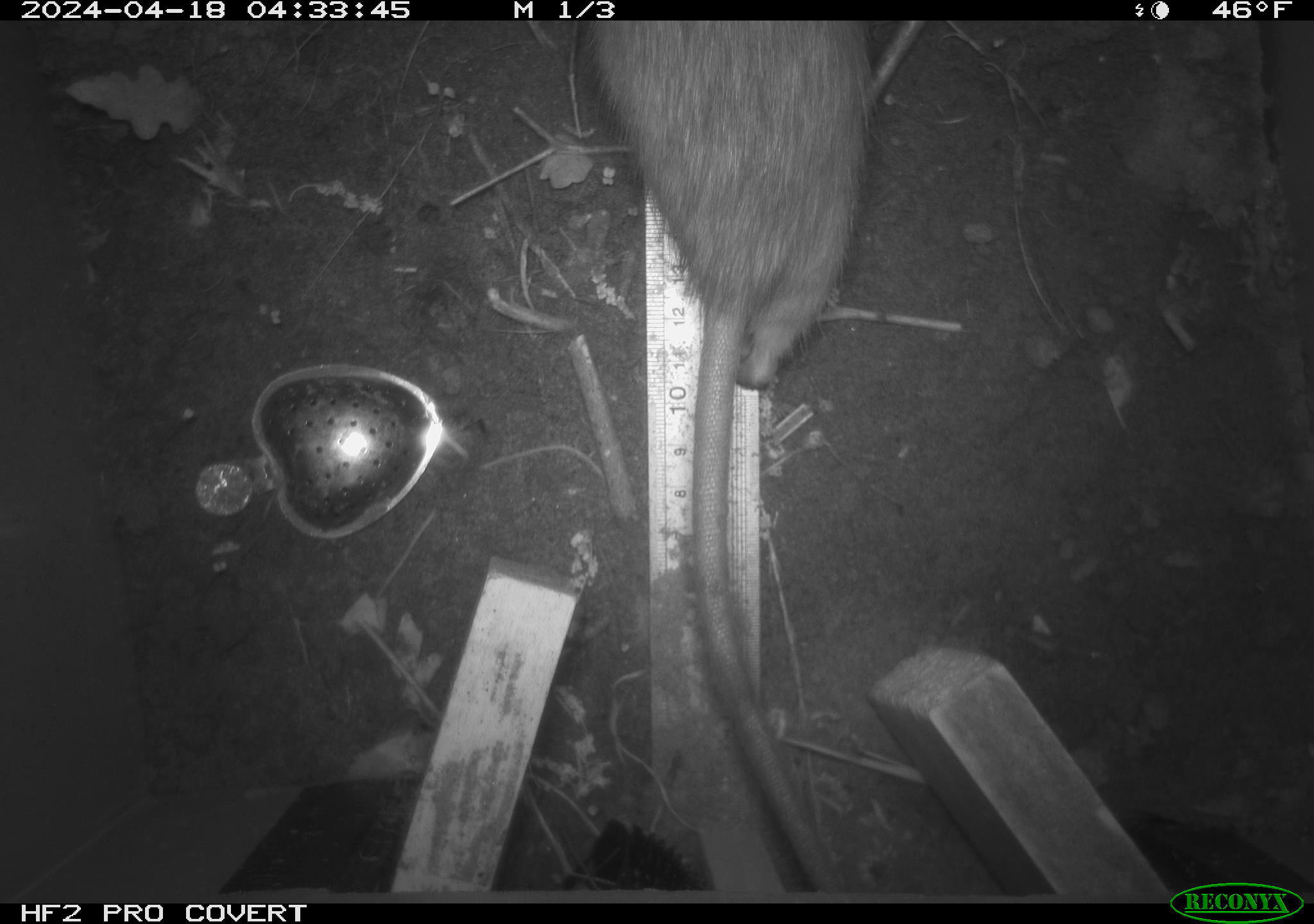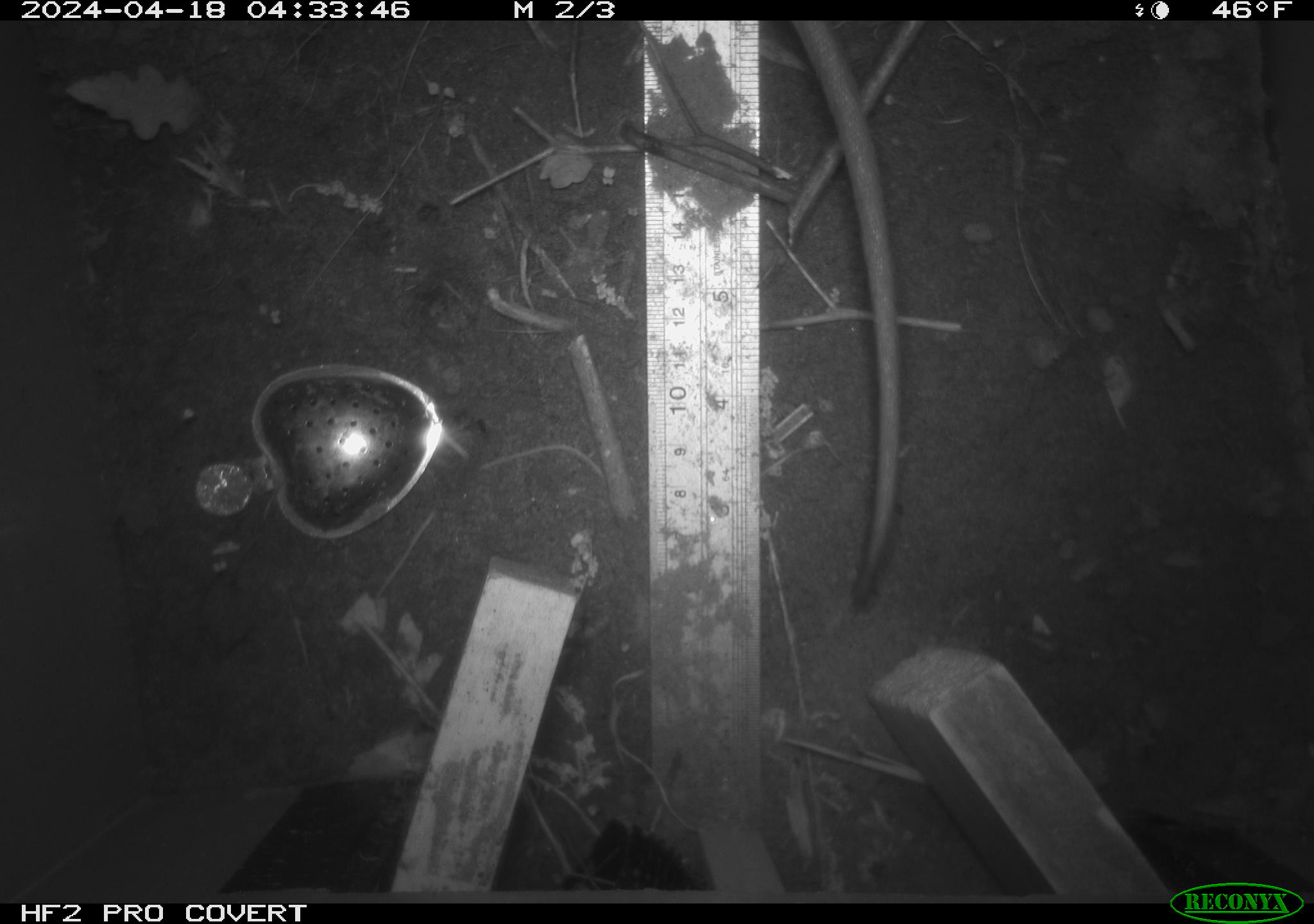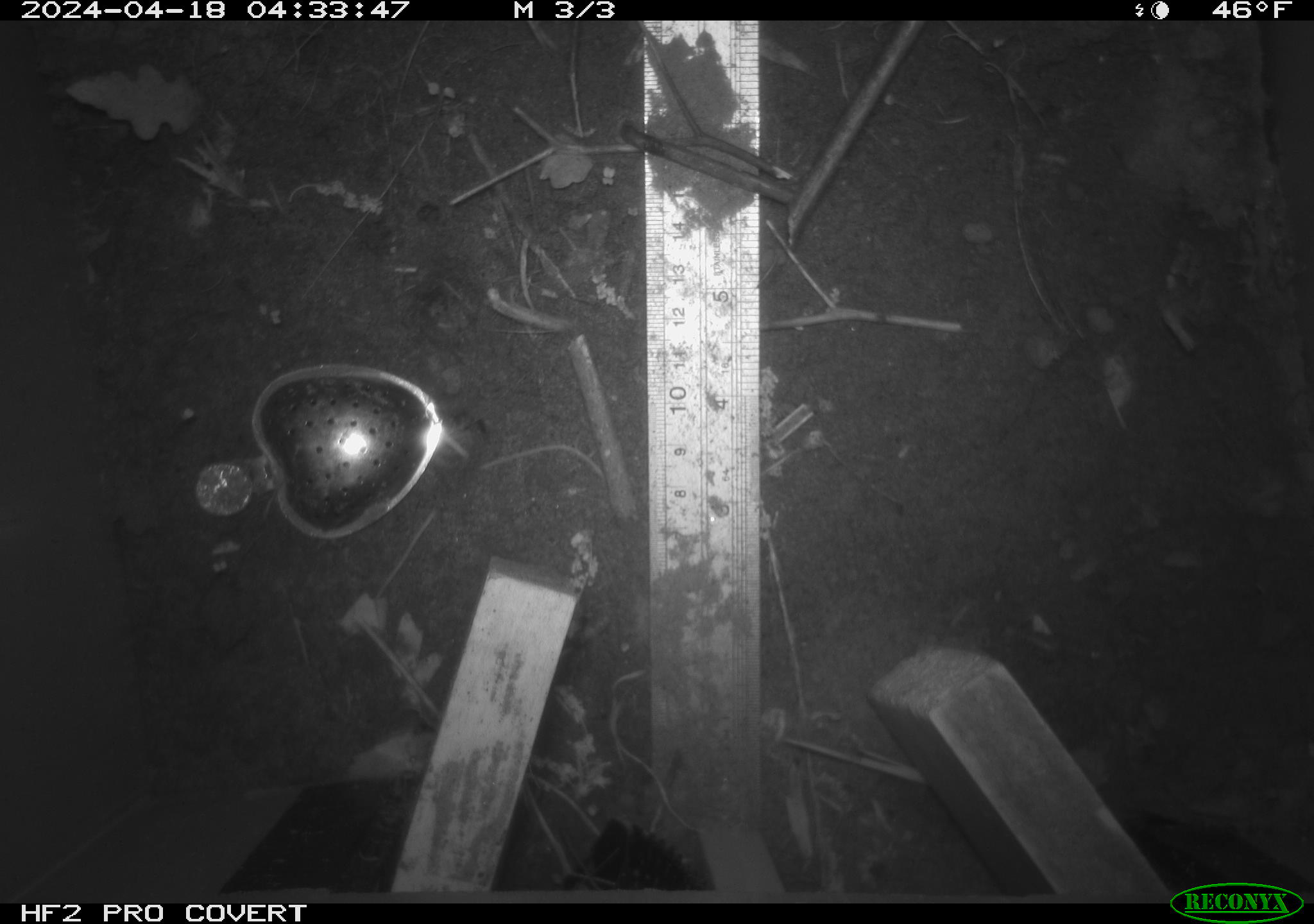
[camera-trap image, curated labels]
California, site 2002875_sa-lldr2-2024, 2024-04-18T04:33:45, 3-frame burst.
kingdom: Animalia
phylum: Chordata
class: Mammalia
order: Rodentia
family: Muridae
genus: Rattus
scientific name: Rattus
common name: rat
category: rattus species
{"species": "rattus species (rat) (Rattus)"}